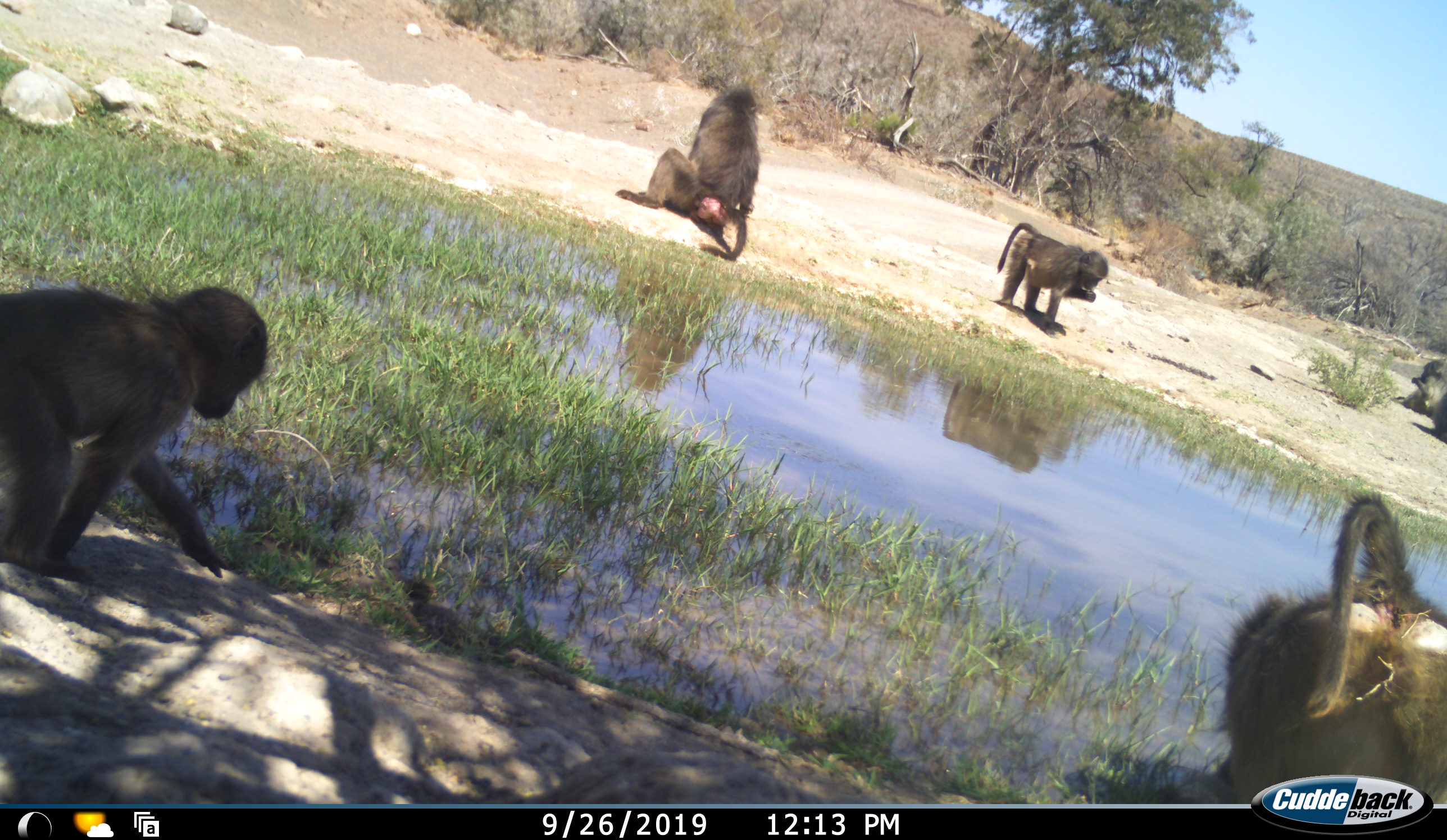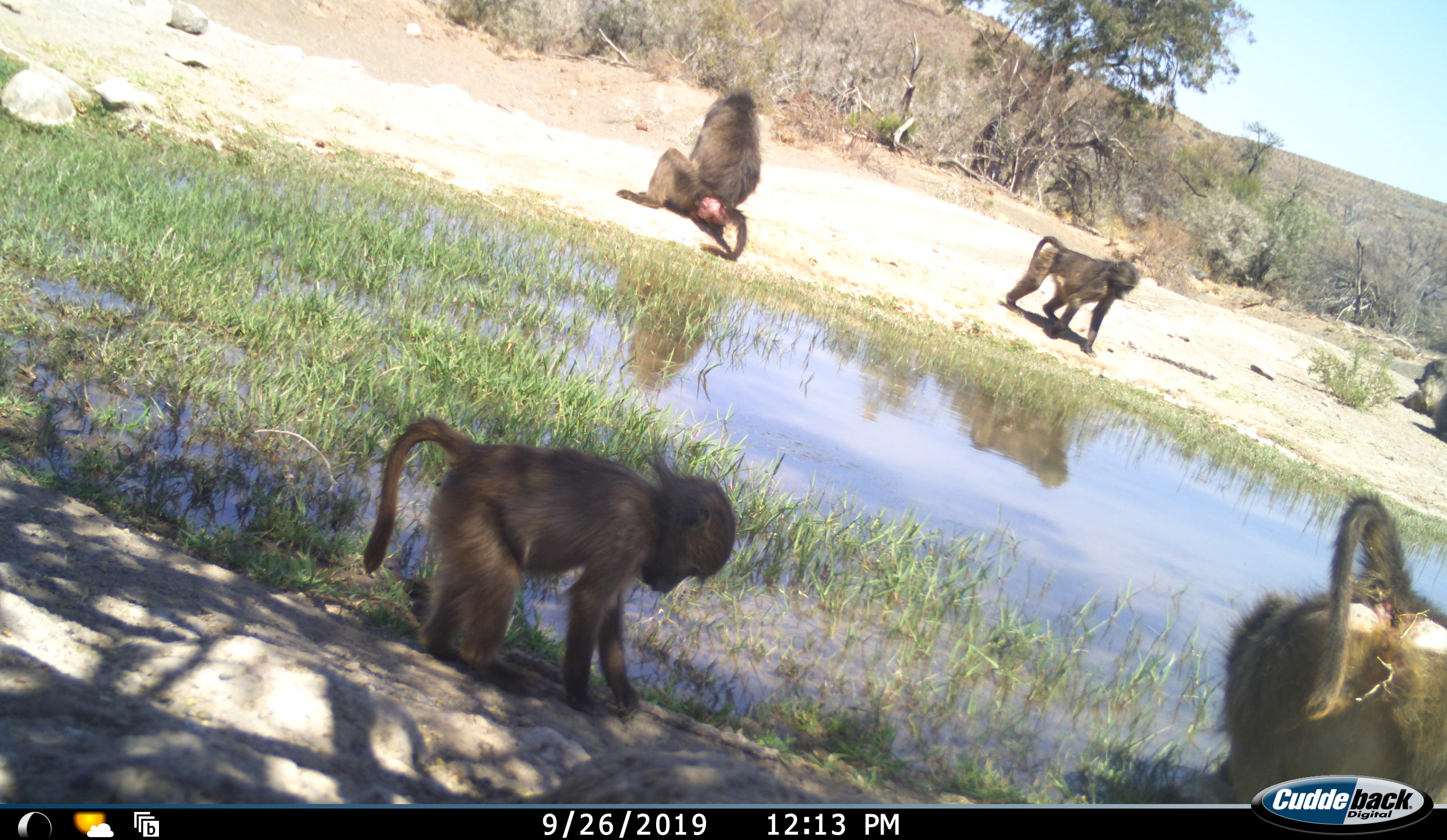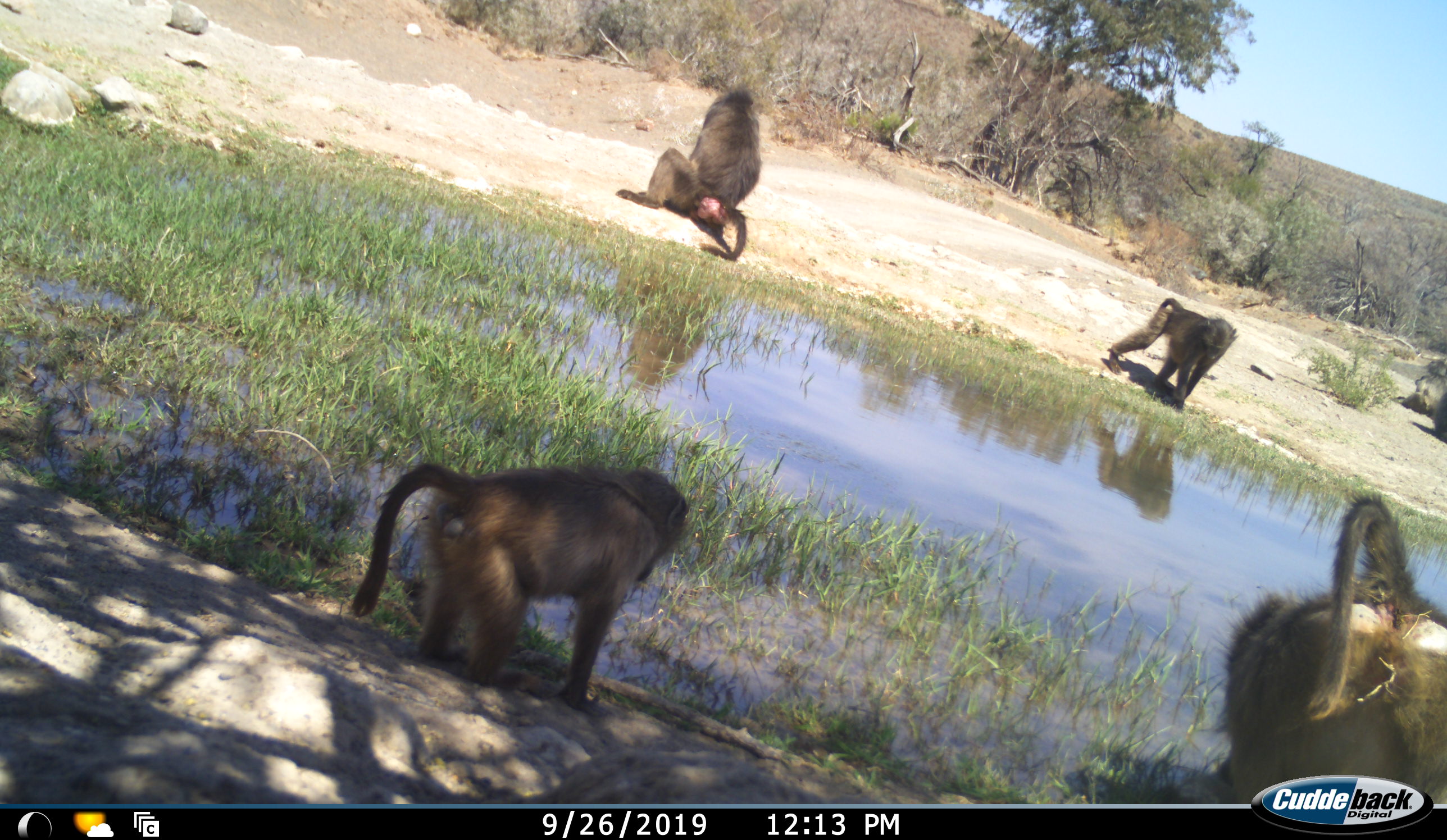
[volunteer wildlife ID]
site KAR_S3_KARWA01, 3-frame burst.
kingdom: Animalia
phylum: Chordata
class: Mammalia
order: Primates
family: Cercopithecidae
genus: Papio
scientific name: Papio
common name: baboon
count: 5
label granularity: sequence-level